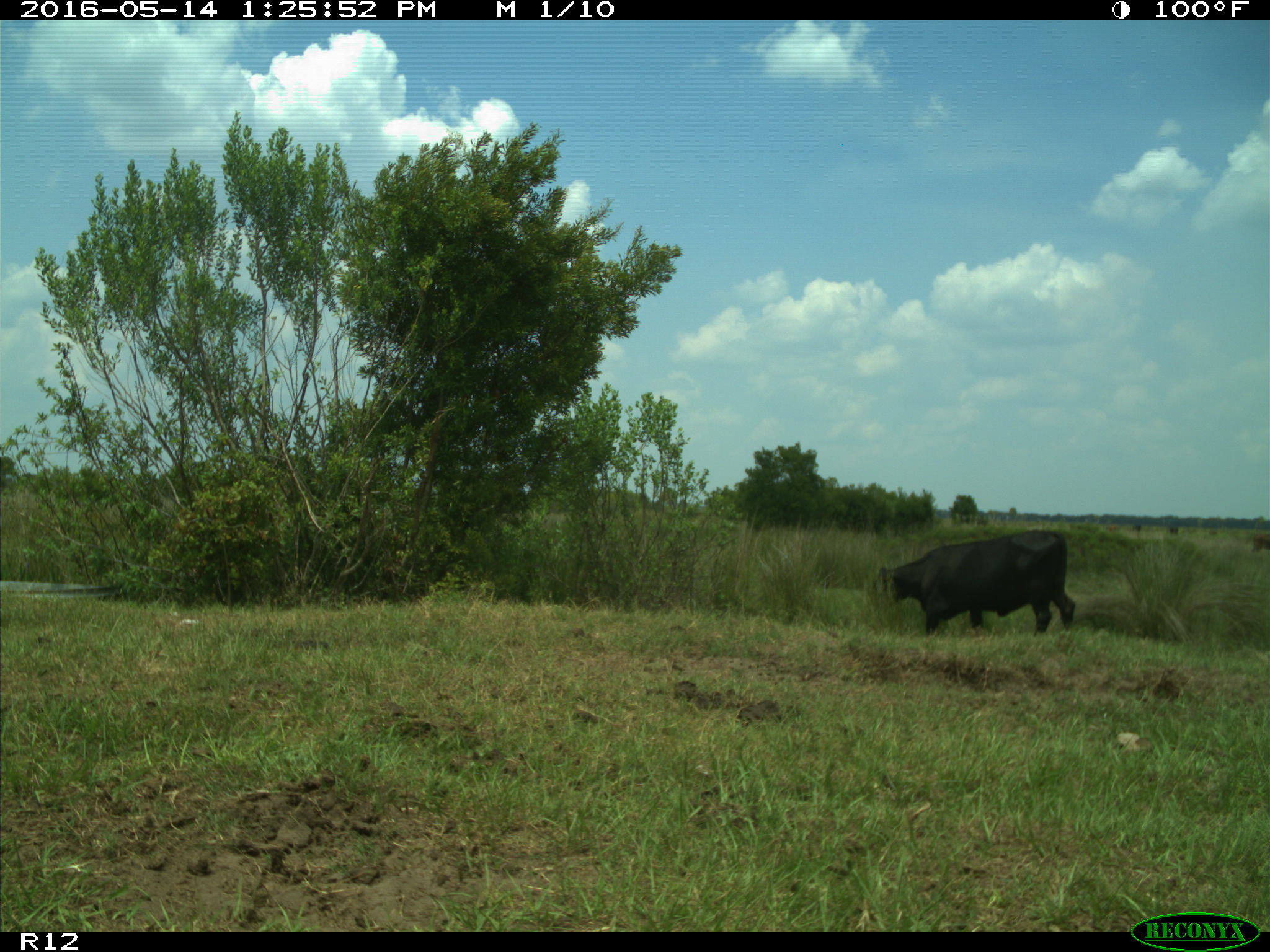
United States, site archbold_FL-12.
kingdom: Animalia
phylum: Chordata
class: Mammalia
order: Artiodactyla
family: Bovidae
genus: Bos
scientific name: Bos taurus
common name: domestic cow